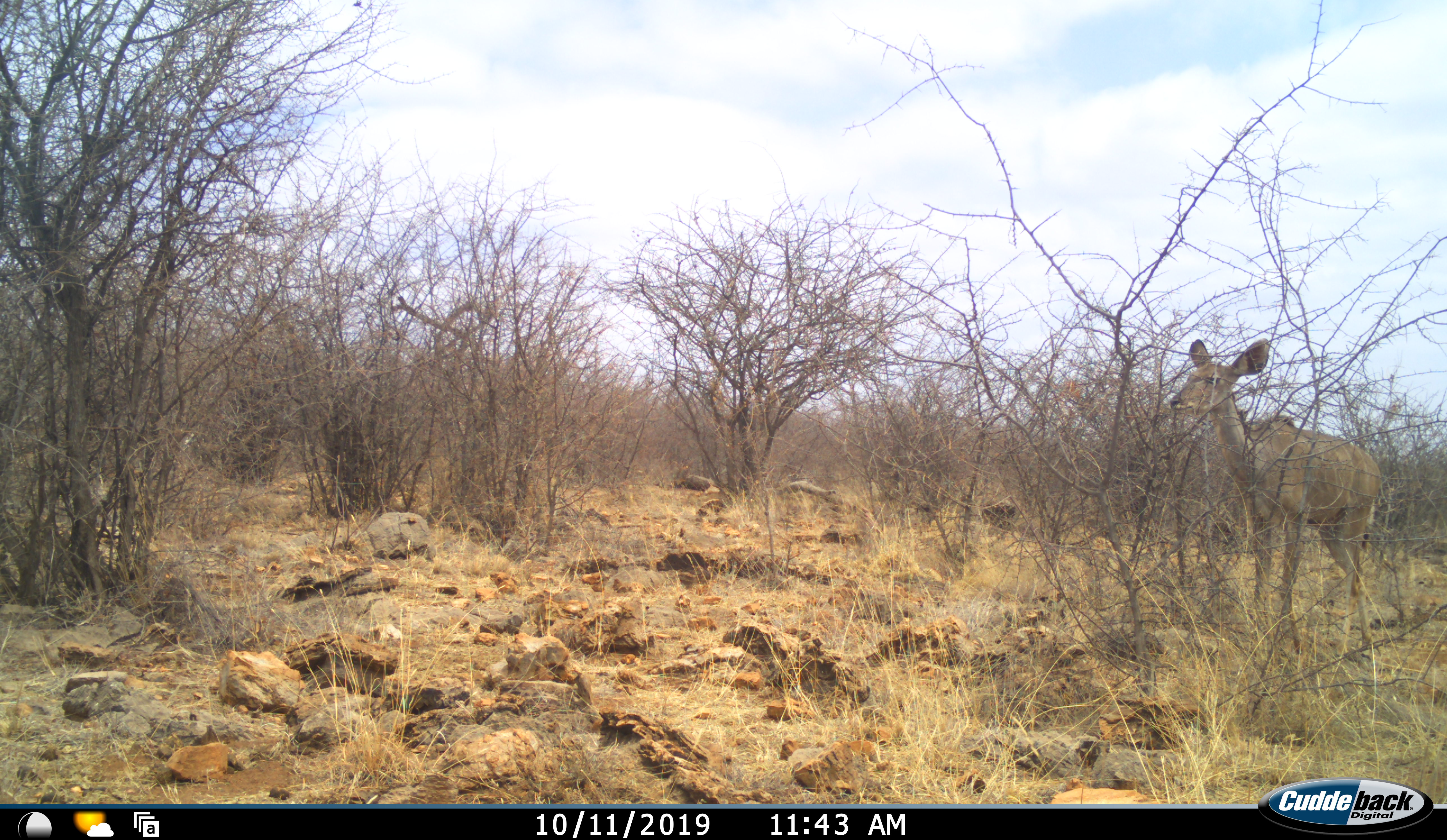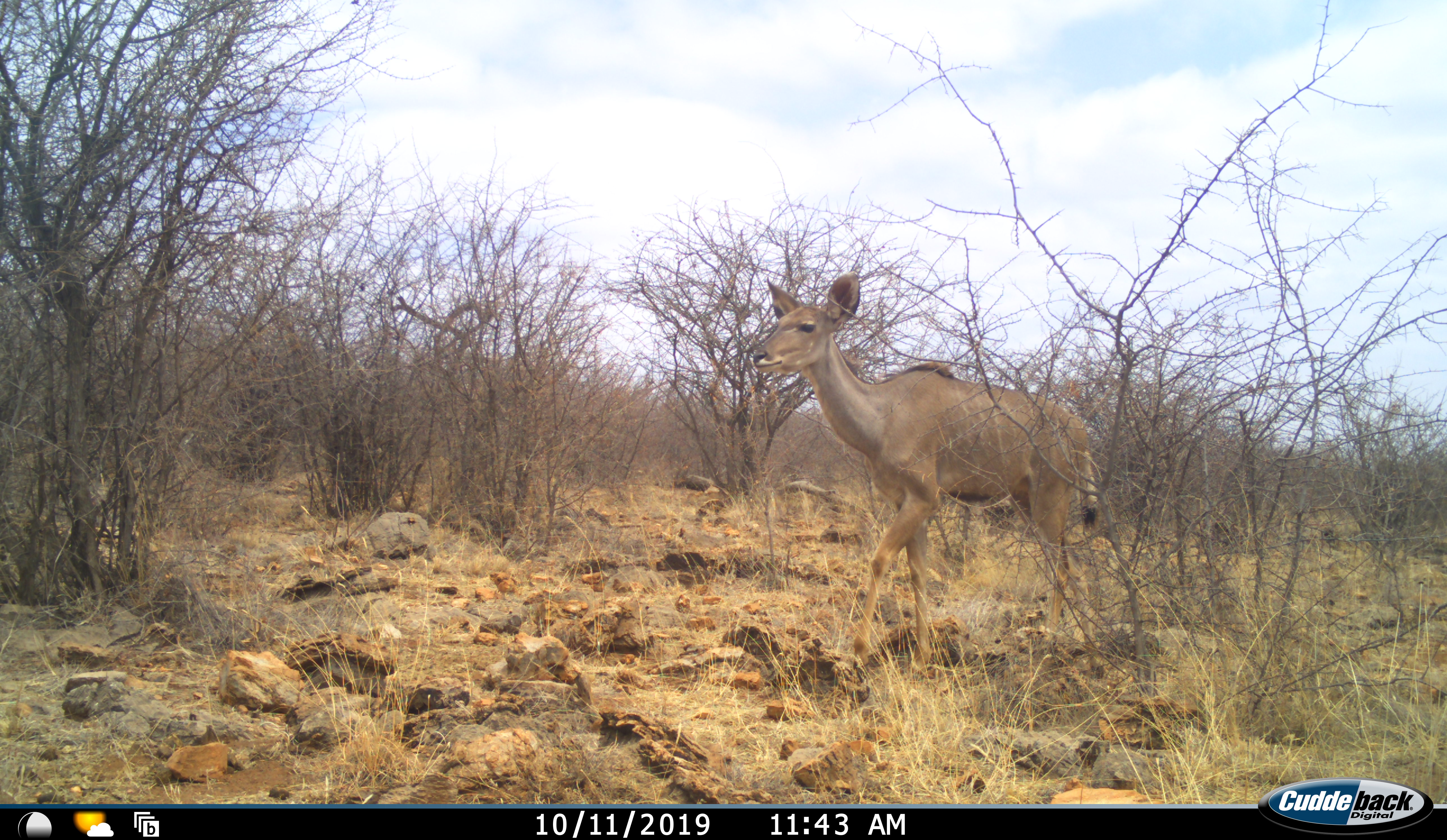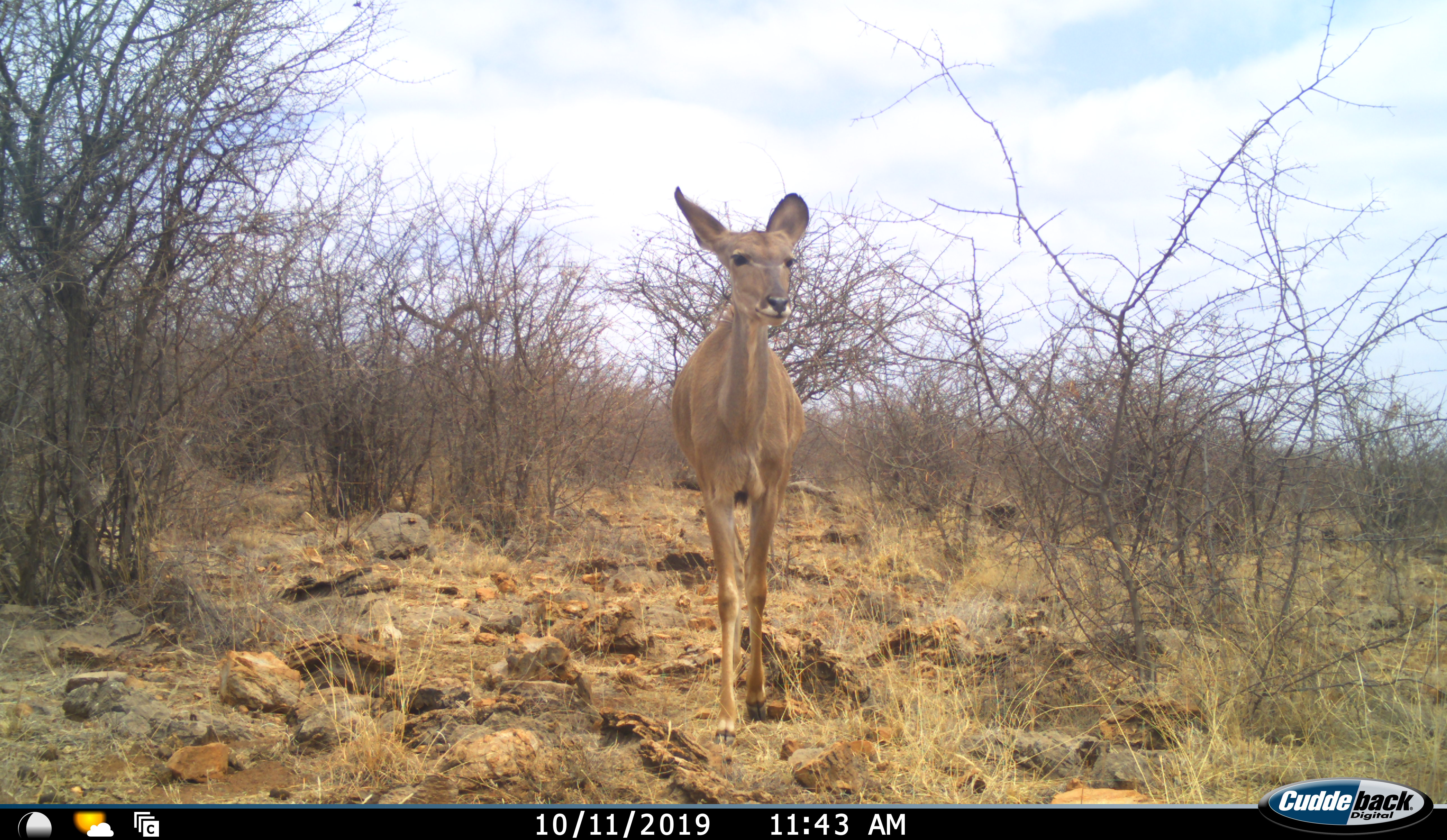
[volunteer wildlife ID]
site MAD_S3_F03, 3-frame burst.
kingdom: Animalia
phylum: Chordata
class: Mammalia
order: Artiodactyla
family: Bovidae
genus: Tragelaphus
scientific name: Tragelaphus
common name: kudu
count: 1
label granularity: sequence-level